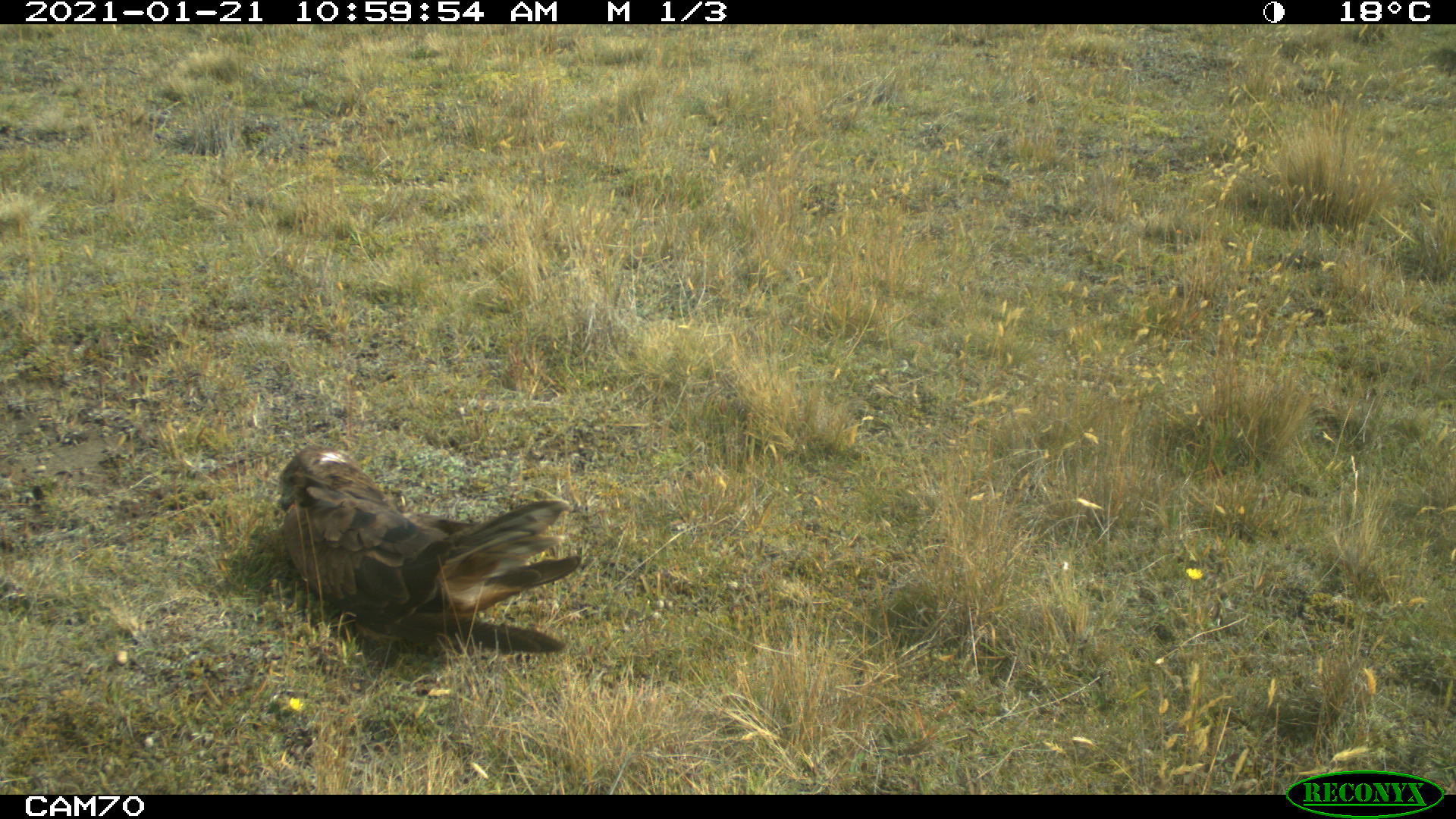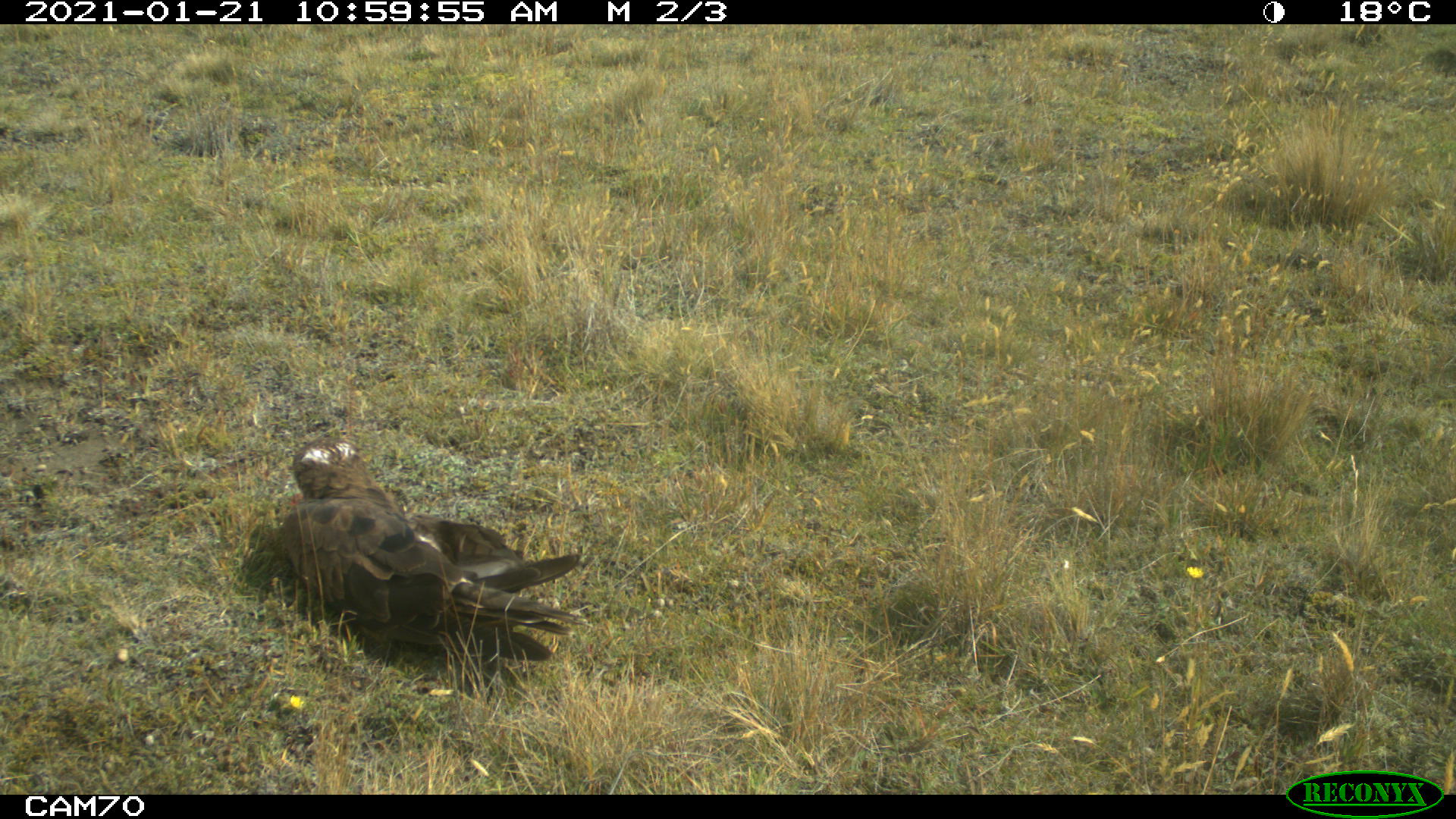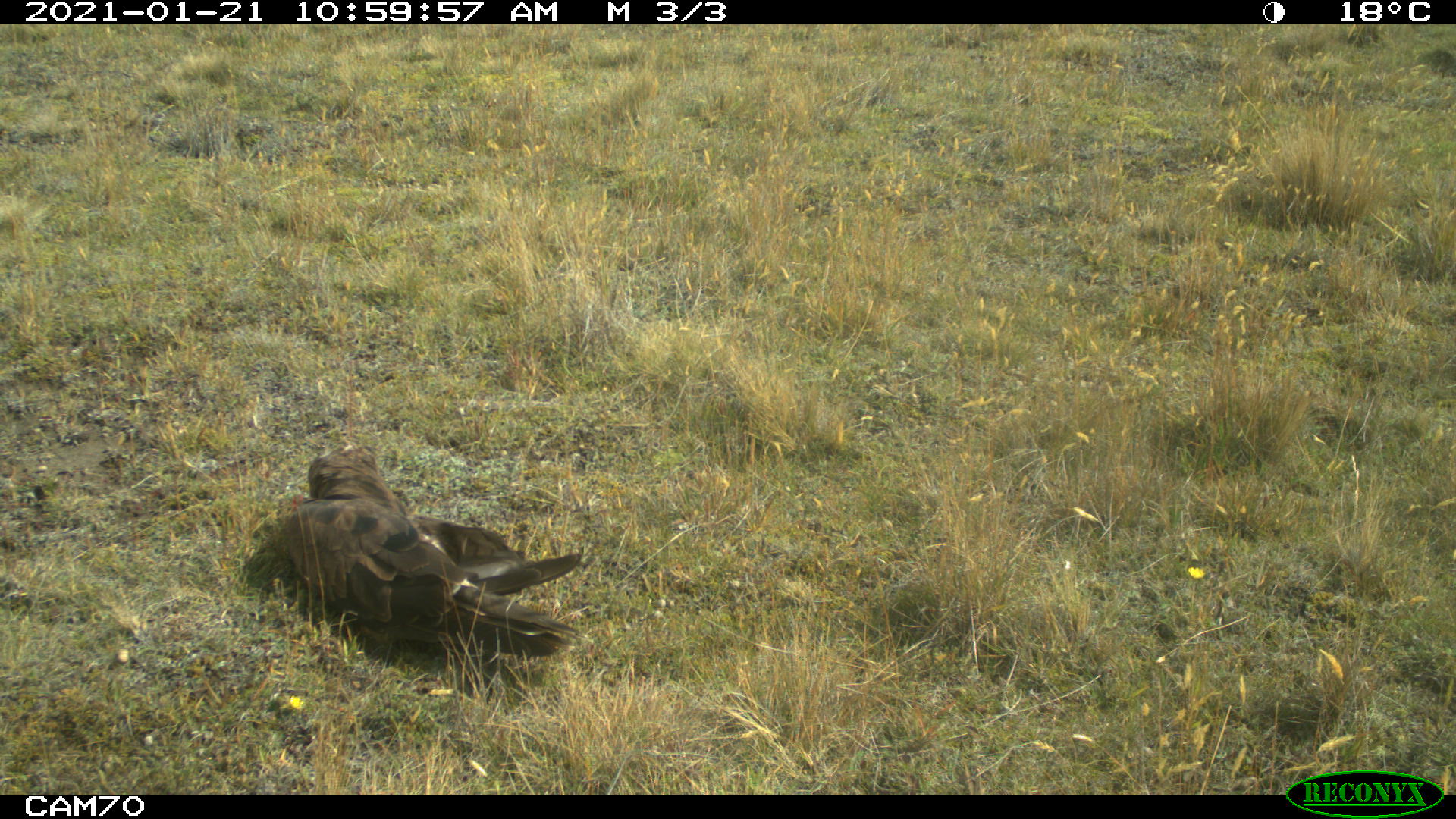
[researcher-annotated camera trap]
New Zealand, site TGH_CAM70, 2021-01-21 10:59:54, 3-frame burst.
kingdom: Animalia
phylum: Chordata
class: Aves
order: Accipitriformes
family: Accipitridae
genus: Circus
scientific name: Circus approximans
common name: swamp harrier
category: harrier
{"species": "harrier (swamp harrier) (Circus approximans)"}